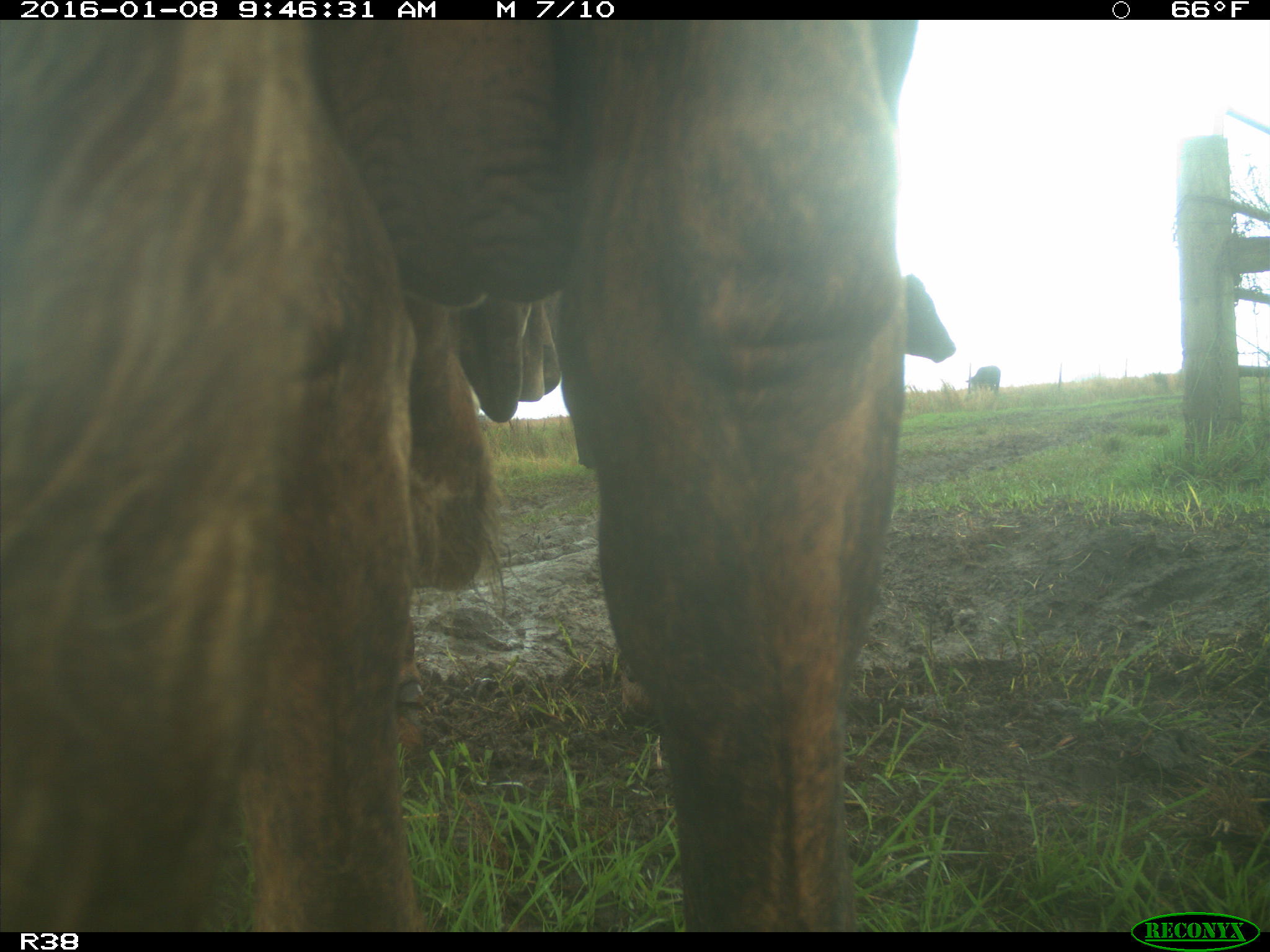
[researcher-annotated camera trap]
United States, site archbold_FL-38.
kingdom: Animalia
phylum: Chordata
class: Mammalia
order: Artiodactyla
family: Bovidae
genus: Bos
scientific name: Bos taurus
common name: domestic cow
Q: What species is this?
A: Bos taurus (domestic cow).